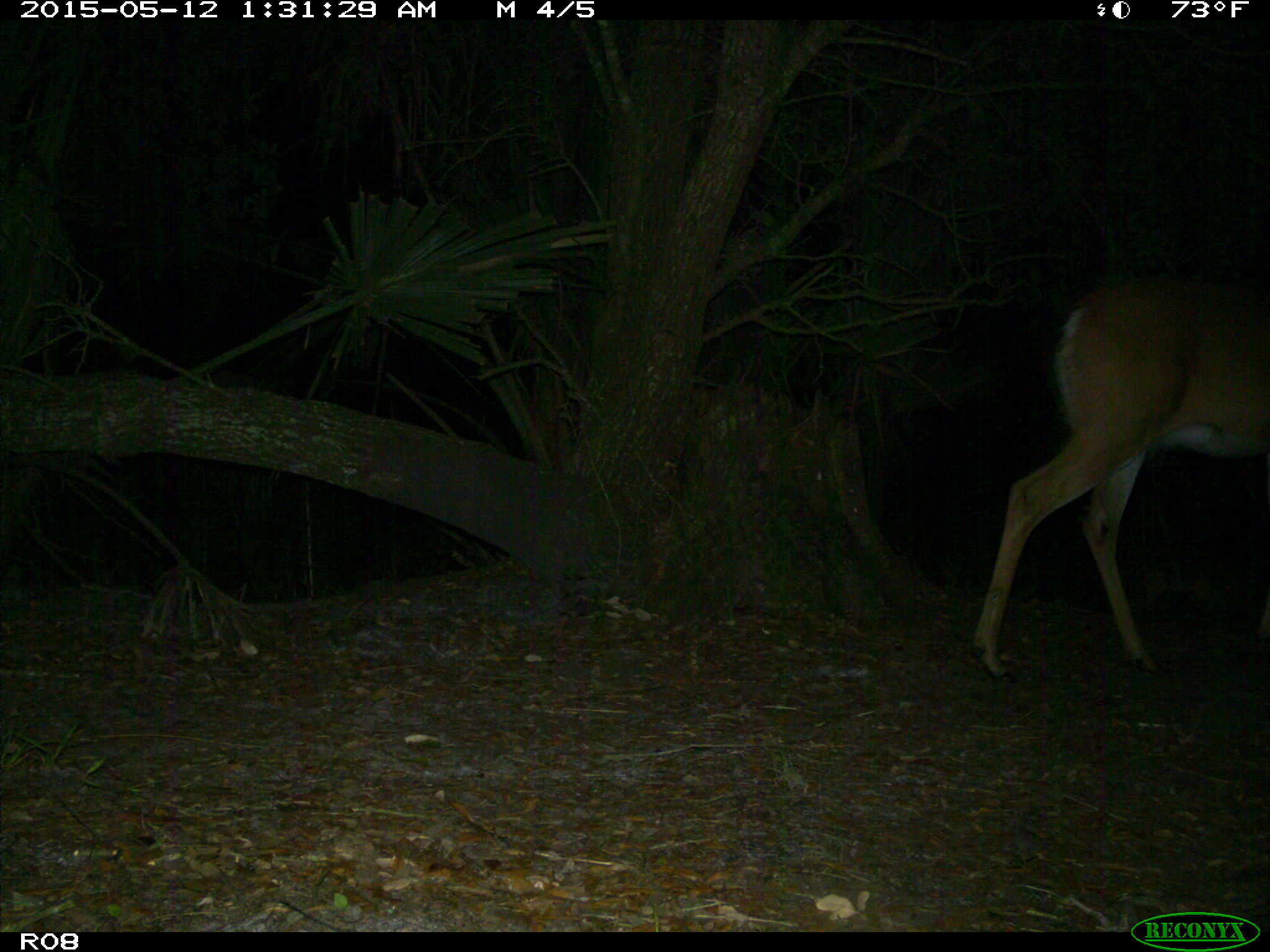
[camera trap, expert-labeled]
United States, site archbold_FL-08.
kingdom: Animalia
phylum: Chordata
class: Mammalia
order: Artiodactyla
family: Cervidae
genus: Odocoileus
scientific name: Odocoileus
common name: deer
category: unidentified deer